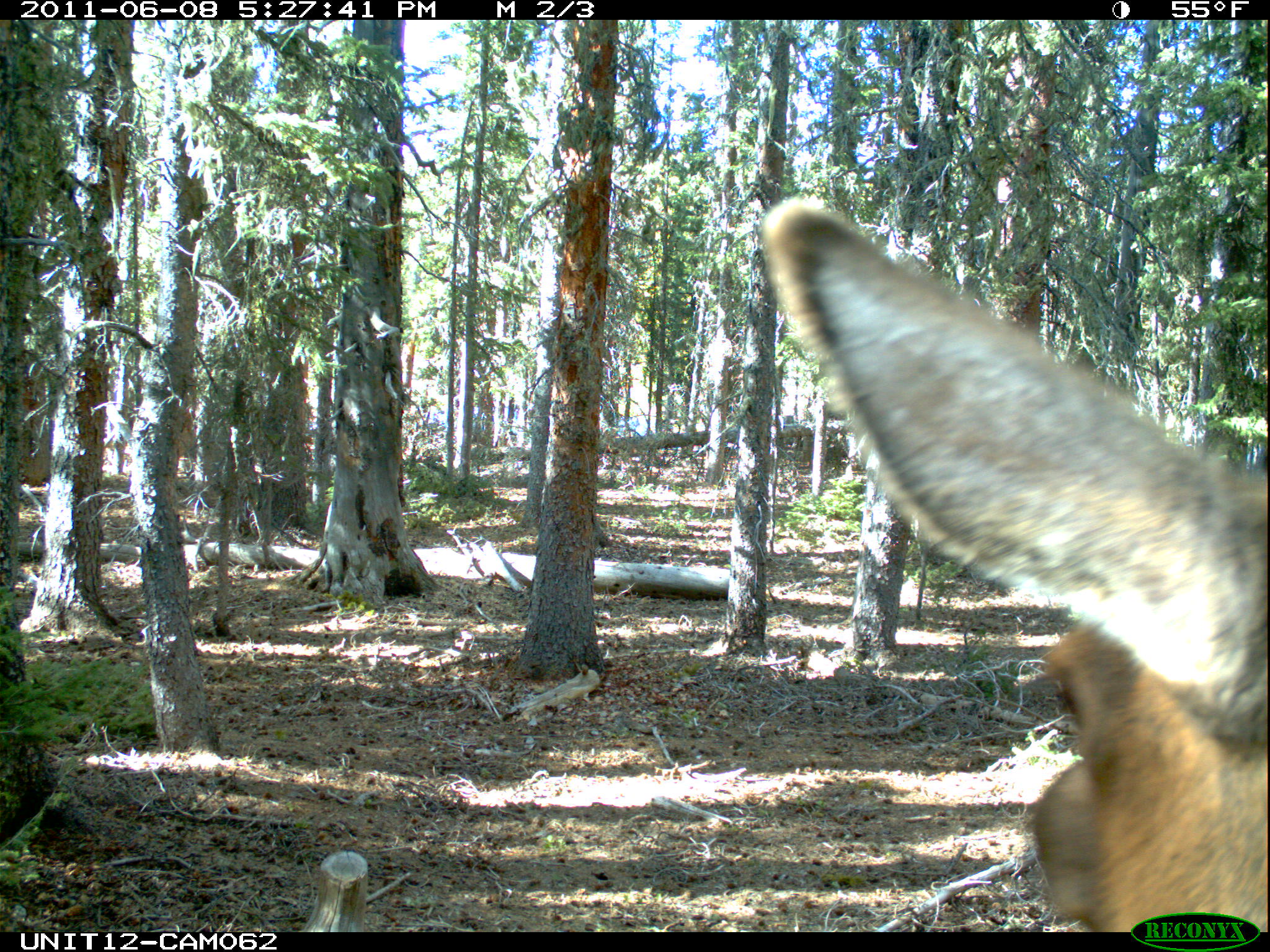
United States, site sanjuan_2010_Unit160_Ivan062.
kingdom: Animalia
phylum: Chordata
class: Mammalia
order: Artiodactyla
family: Cervidae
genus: Cervus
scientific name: Cervus elaphus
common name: red deer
Cervus elaphus (red deer).